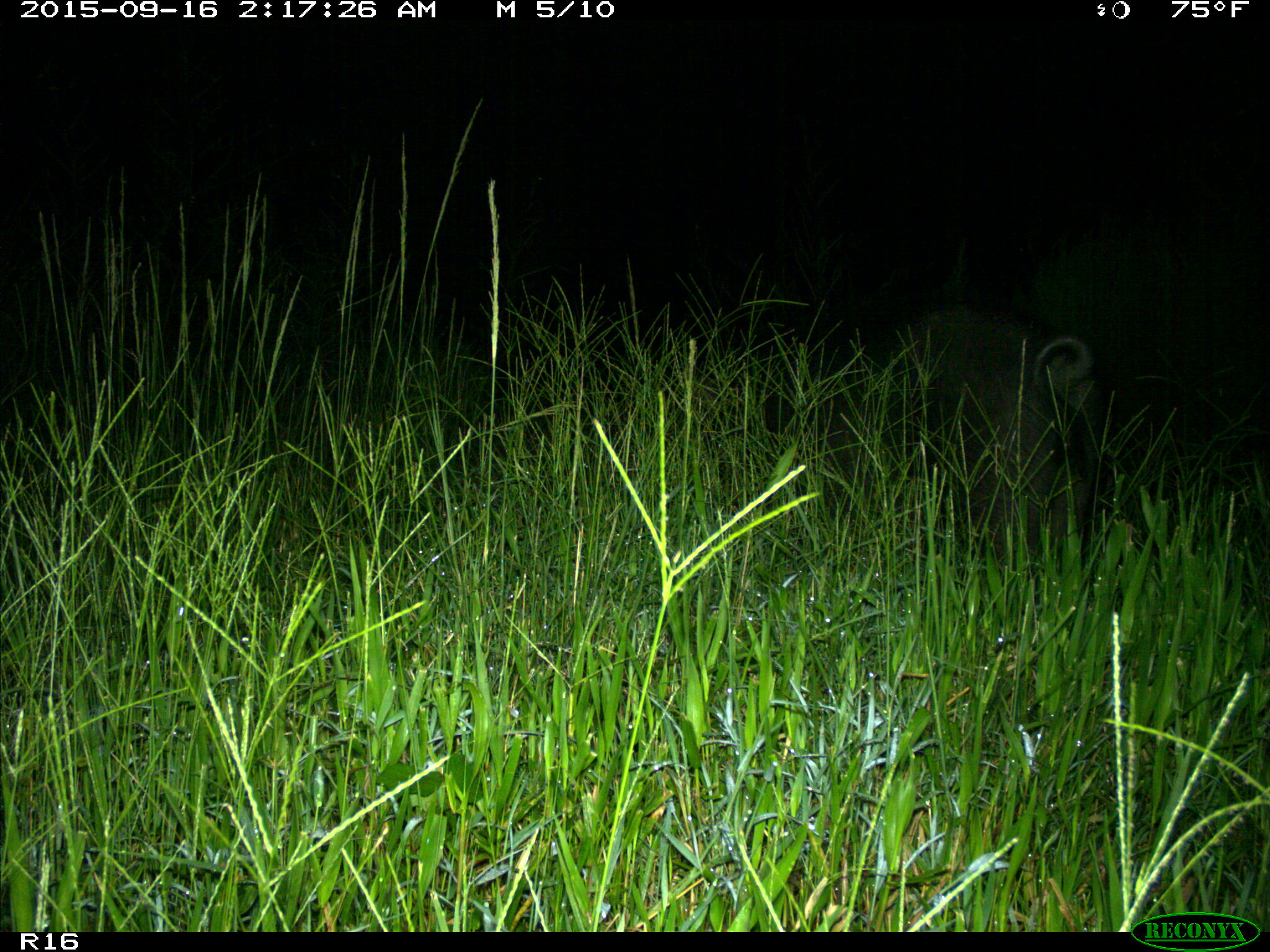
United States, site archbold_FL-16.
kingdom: Animalia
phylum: Chordata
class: Mammalia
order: Artiodactyla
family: Suidae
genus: Sus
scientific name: Sus scrofa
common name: wild boar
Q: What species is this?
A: Sus scrofa (wild boar).